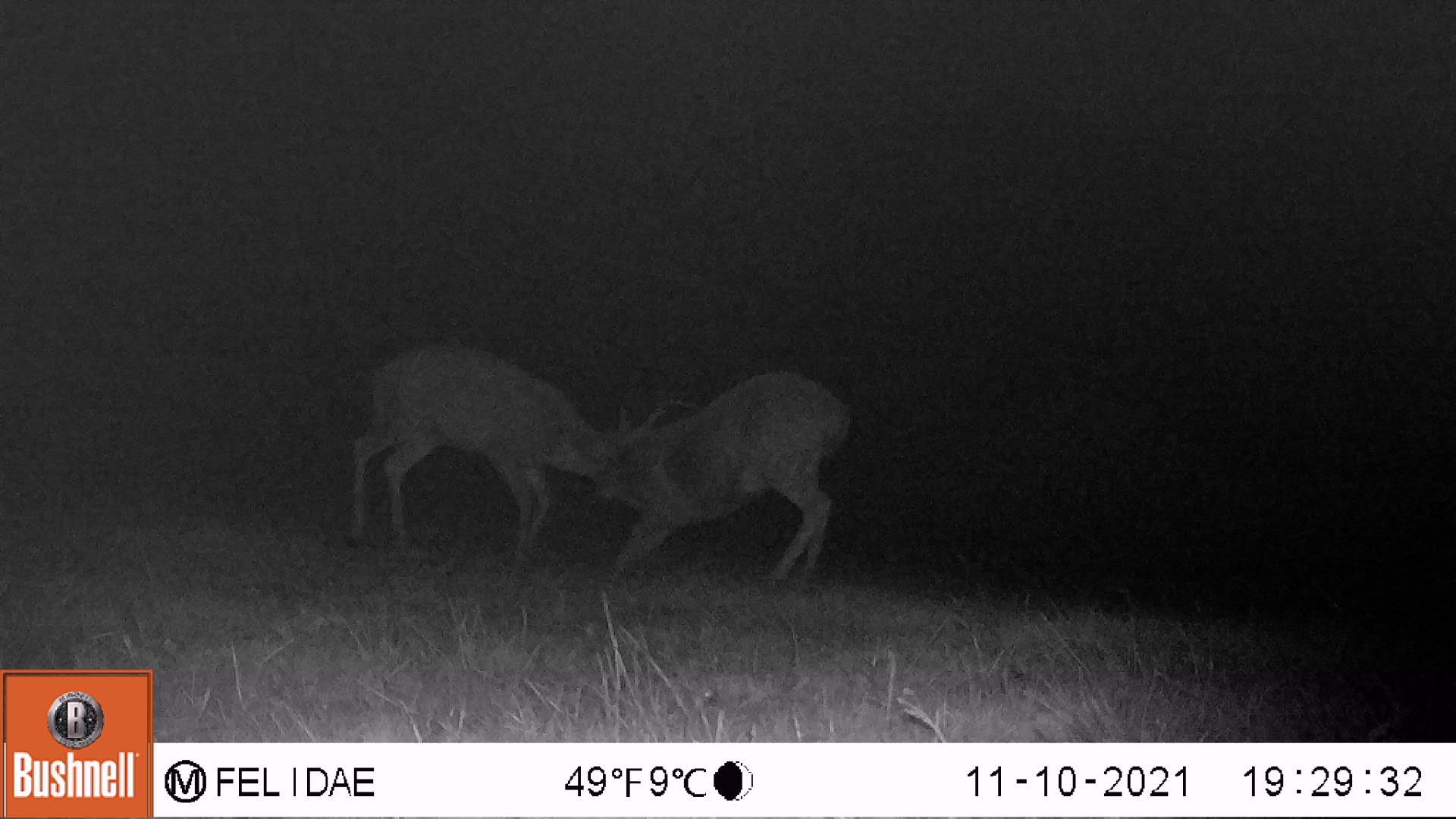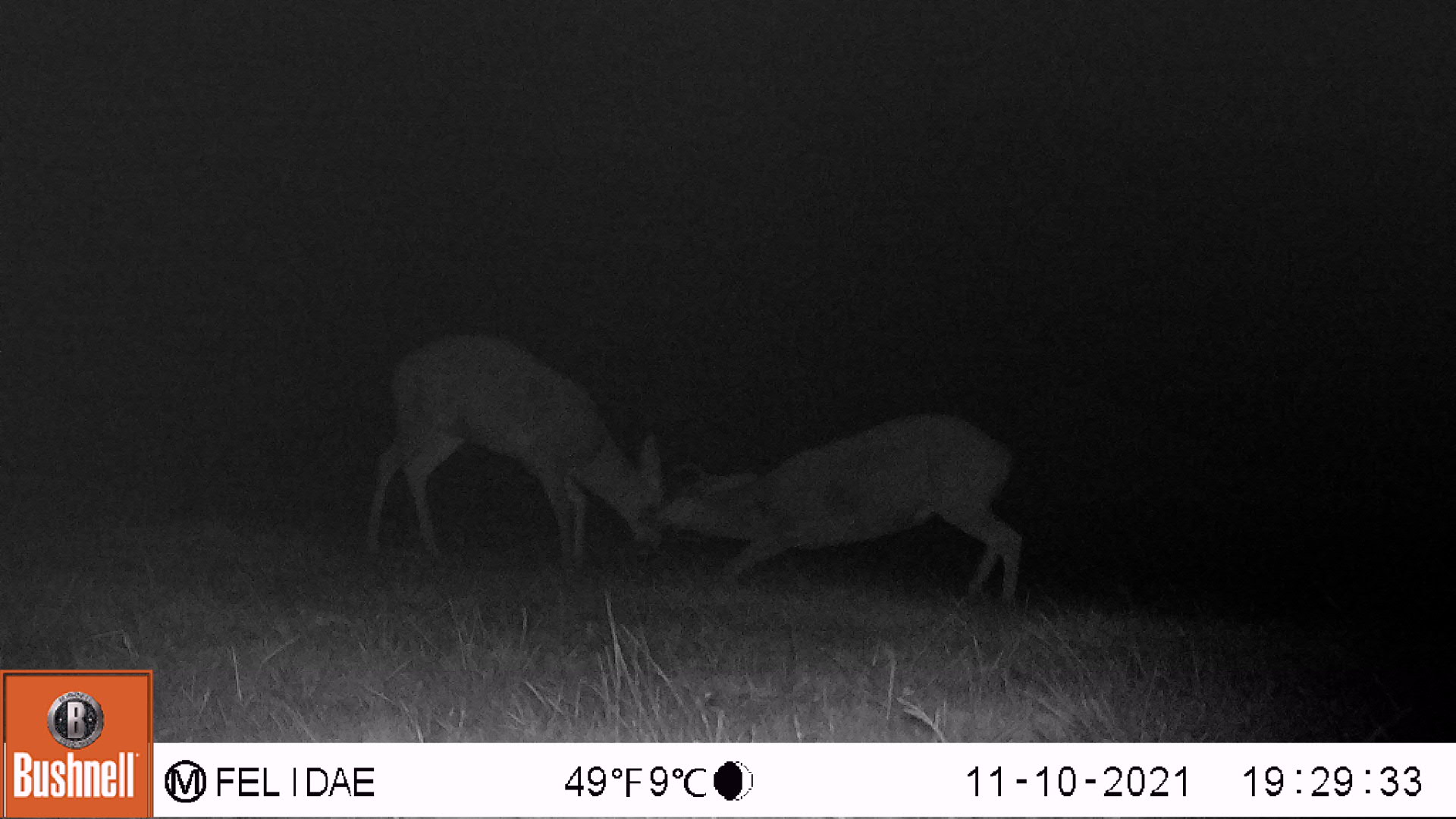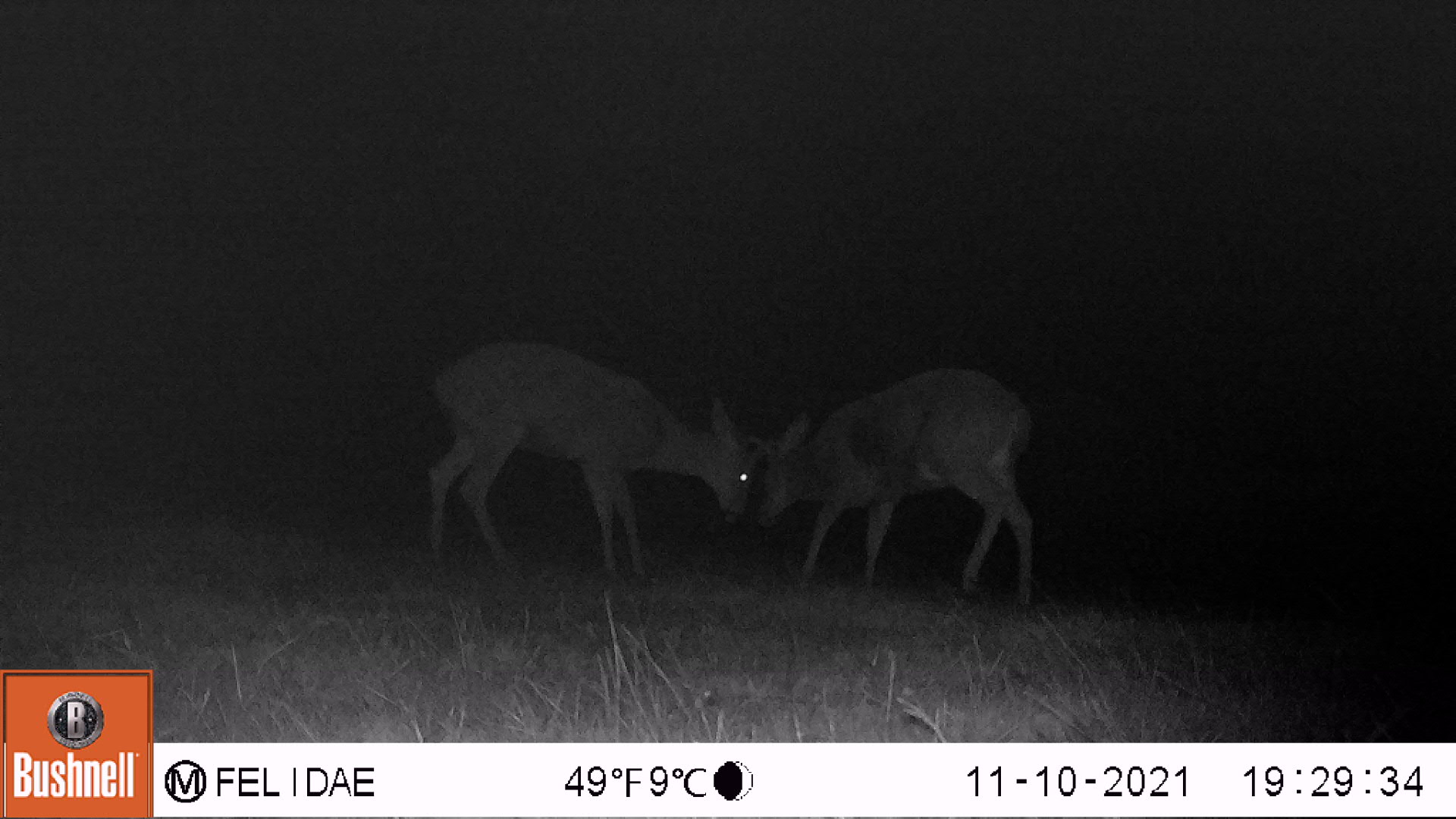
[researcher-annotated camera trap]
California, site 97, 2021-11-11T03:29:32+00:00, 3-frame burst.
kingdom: Animalia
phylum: Chordata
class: Mammalia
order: Artiodactyla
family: Cervidae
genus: Odocoileus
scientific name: Odocoileus hemionus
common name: mule deer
Mule deer (Odocoileus hemionus).